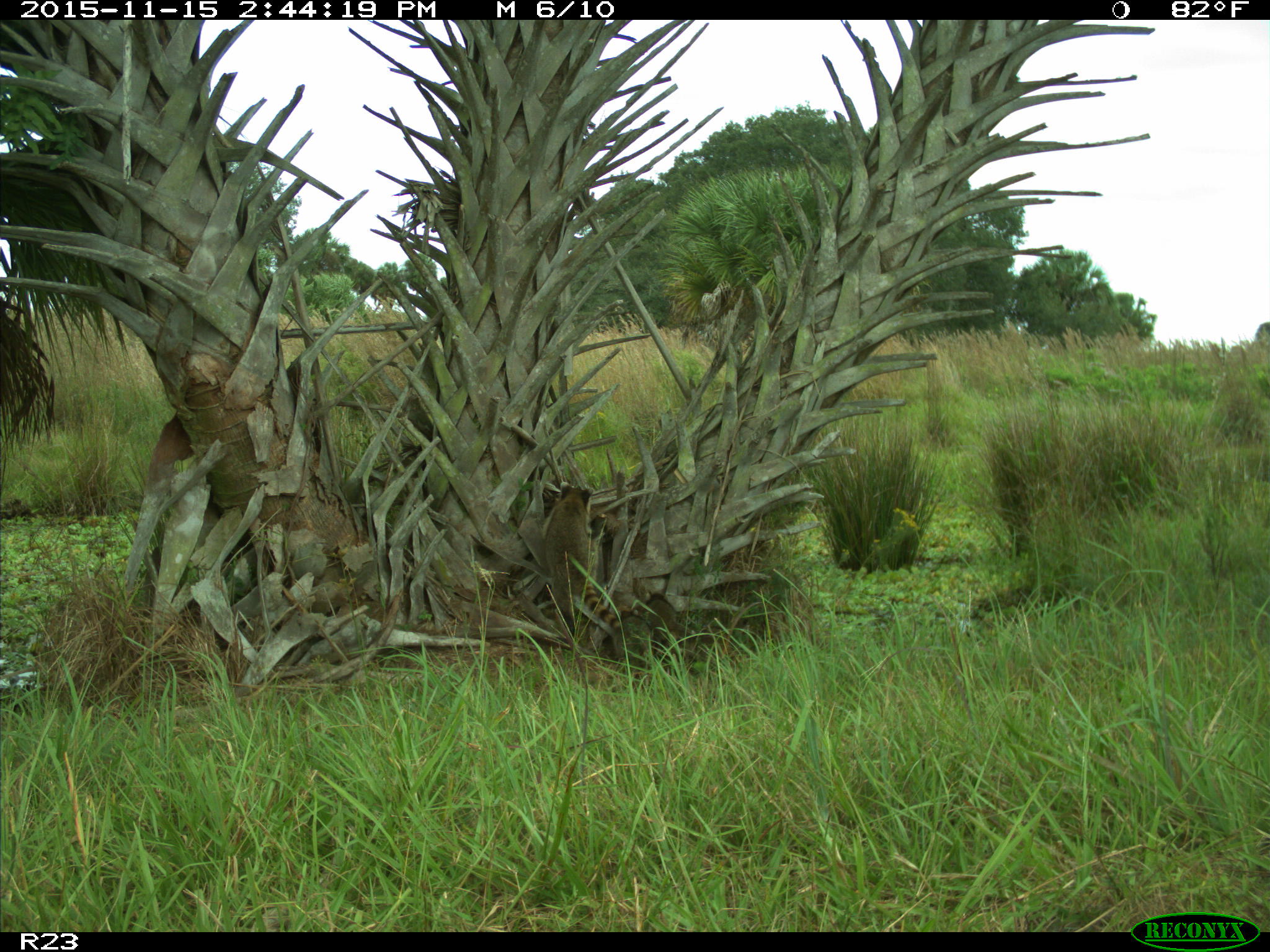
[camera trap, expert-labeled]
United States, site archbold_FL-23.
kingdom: Animalia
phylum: Chordata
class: Mammalia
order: Carnivora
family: Procyonidae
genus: Procyon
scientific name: Procyon lotor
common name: common raccoon